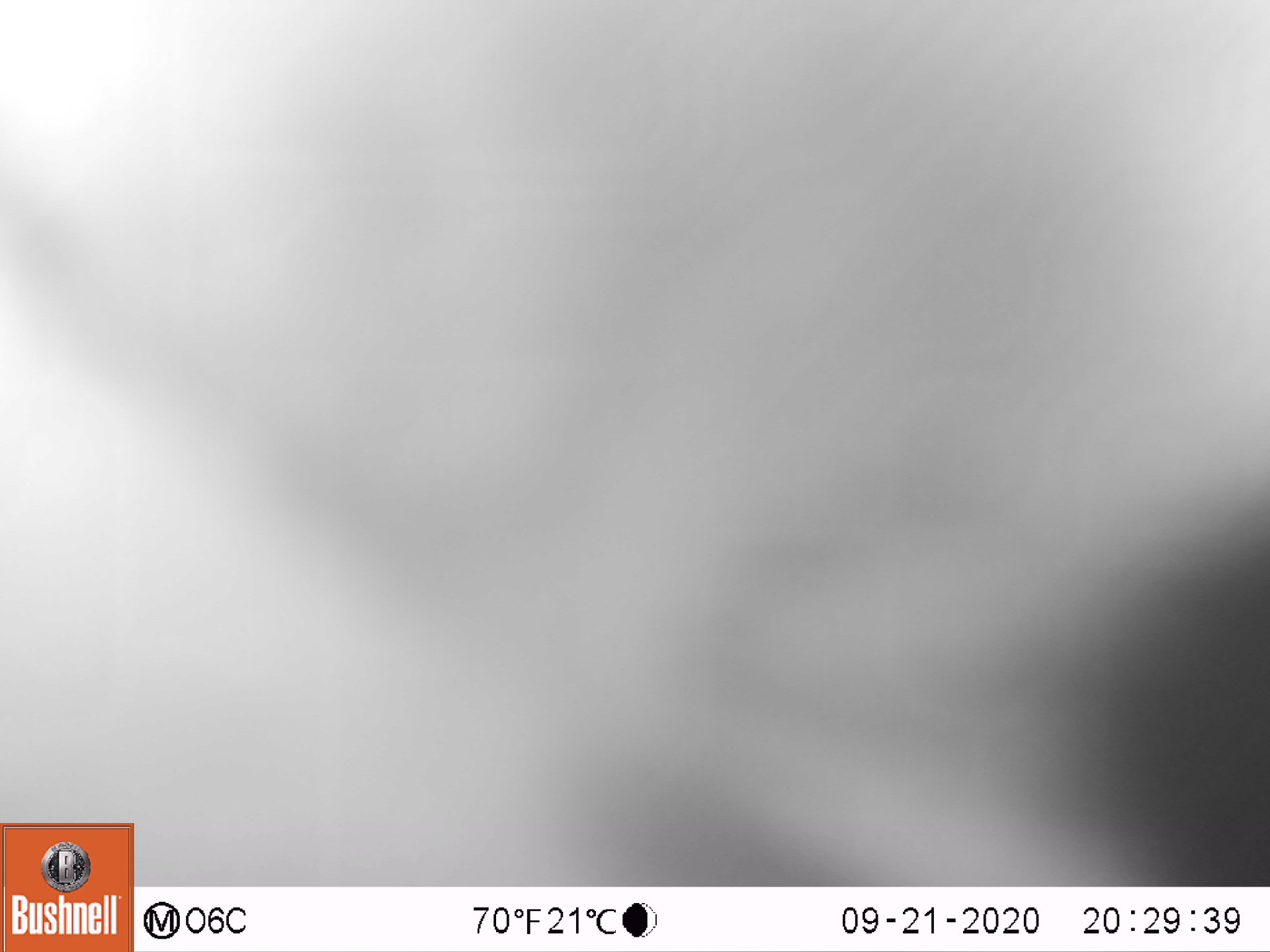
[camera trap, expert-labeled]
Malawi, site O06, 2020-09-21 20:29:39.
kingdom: Animalia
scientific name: Animalia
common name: other animal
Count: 1.